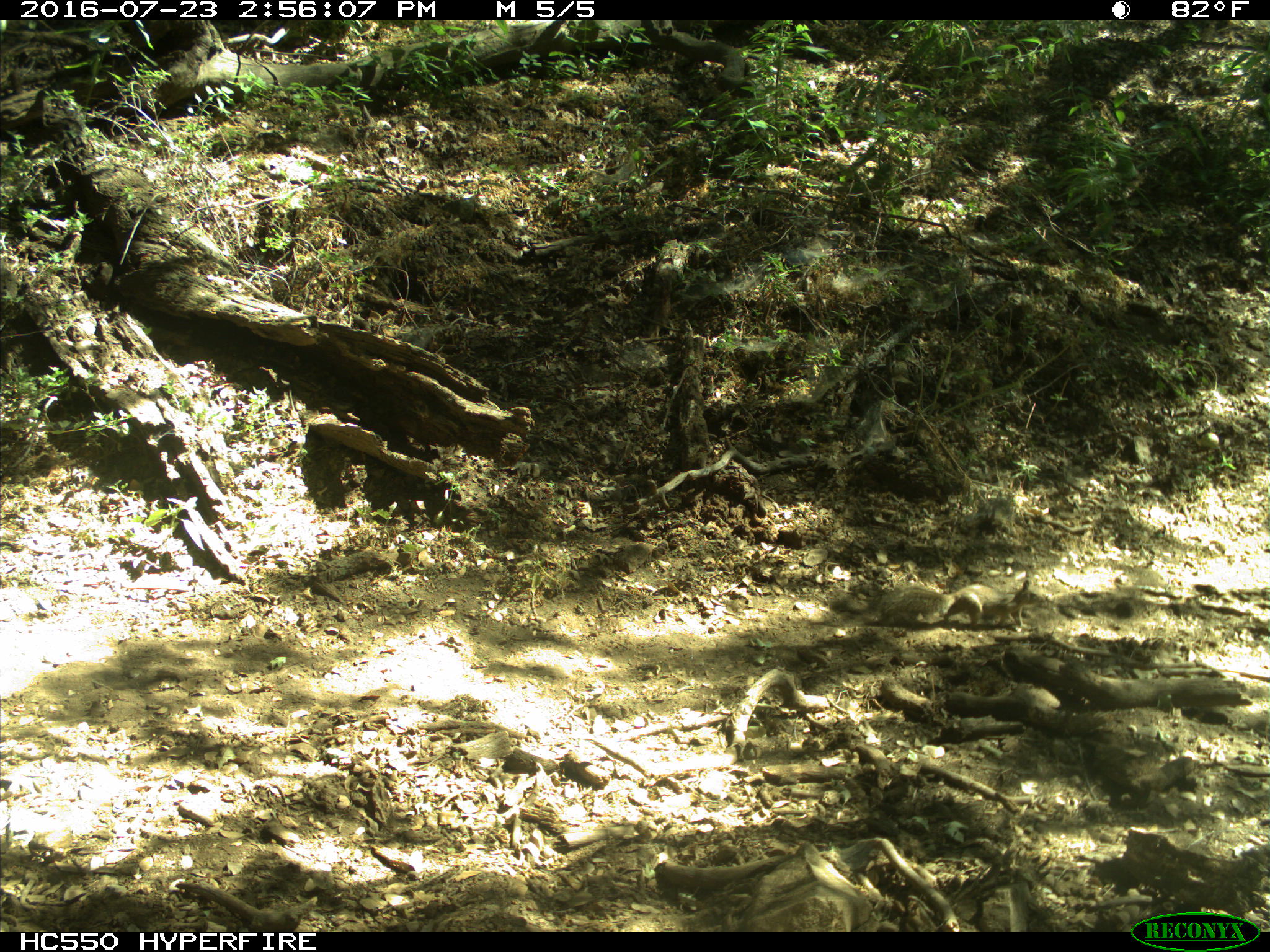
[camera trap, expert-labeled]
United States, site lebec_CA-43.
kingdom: Animalia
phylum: Chordata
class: Mammalia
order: Rodentia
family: Sciuridae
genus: Otospermophilus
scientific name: Otospermophilus beecheyi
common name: california ground squirrel